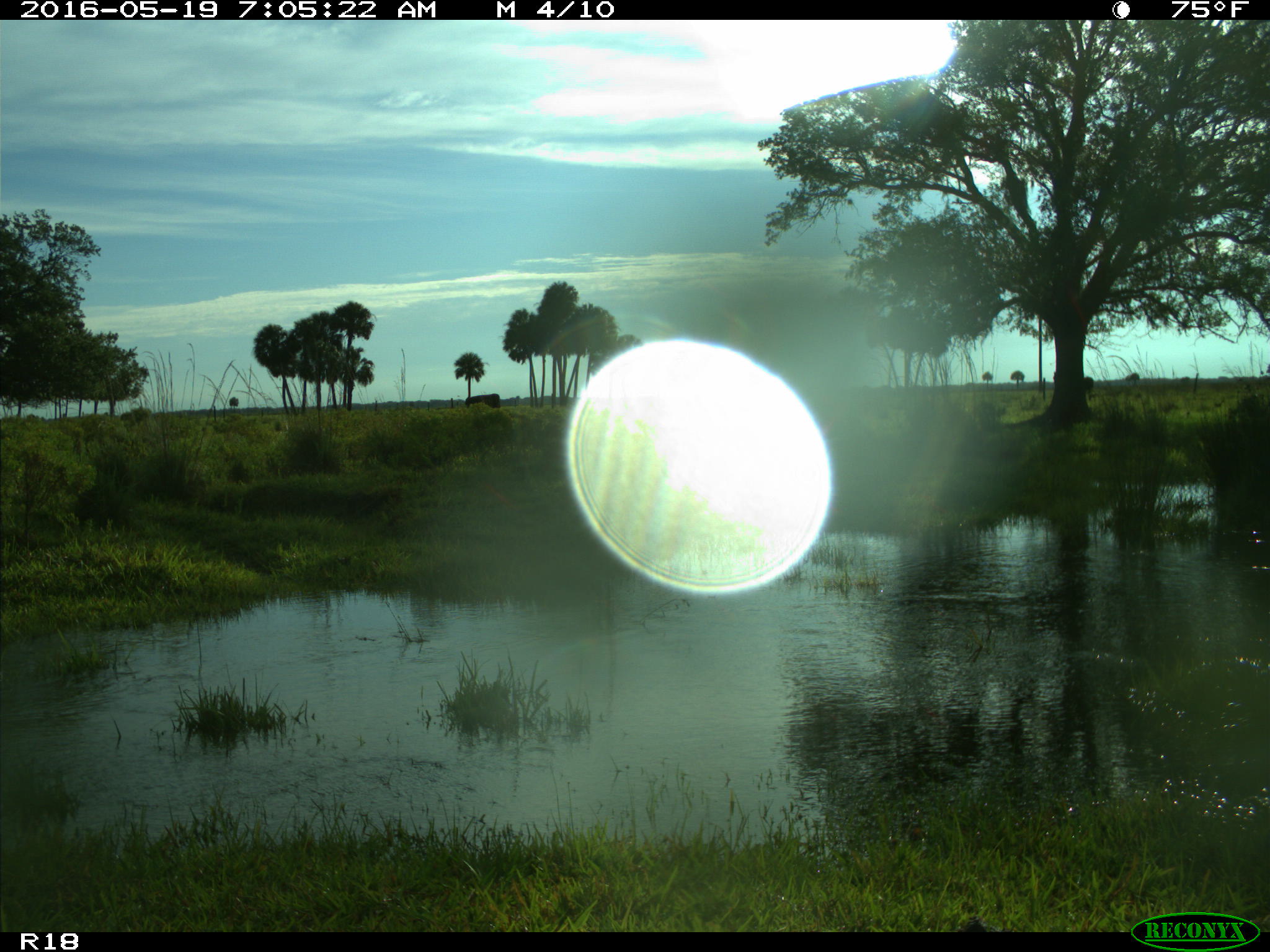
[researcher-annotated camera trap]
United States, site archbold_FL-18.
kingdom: Animalia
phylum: Chordata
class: Mammalia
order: Artiodactyla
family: Bovidae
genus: Bos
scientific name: Bos taurus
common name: domestic cow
Bos taurus (domestic cow).